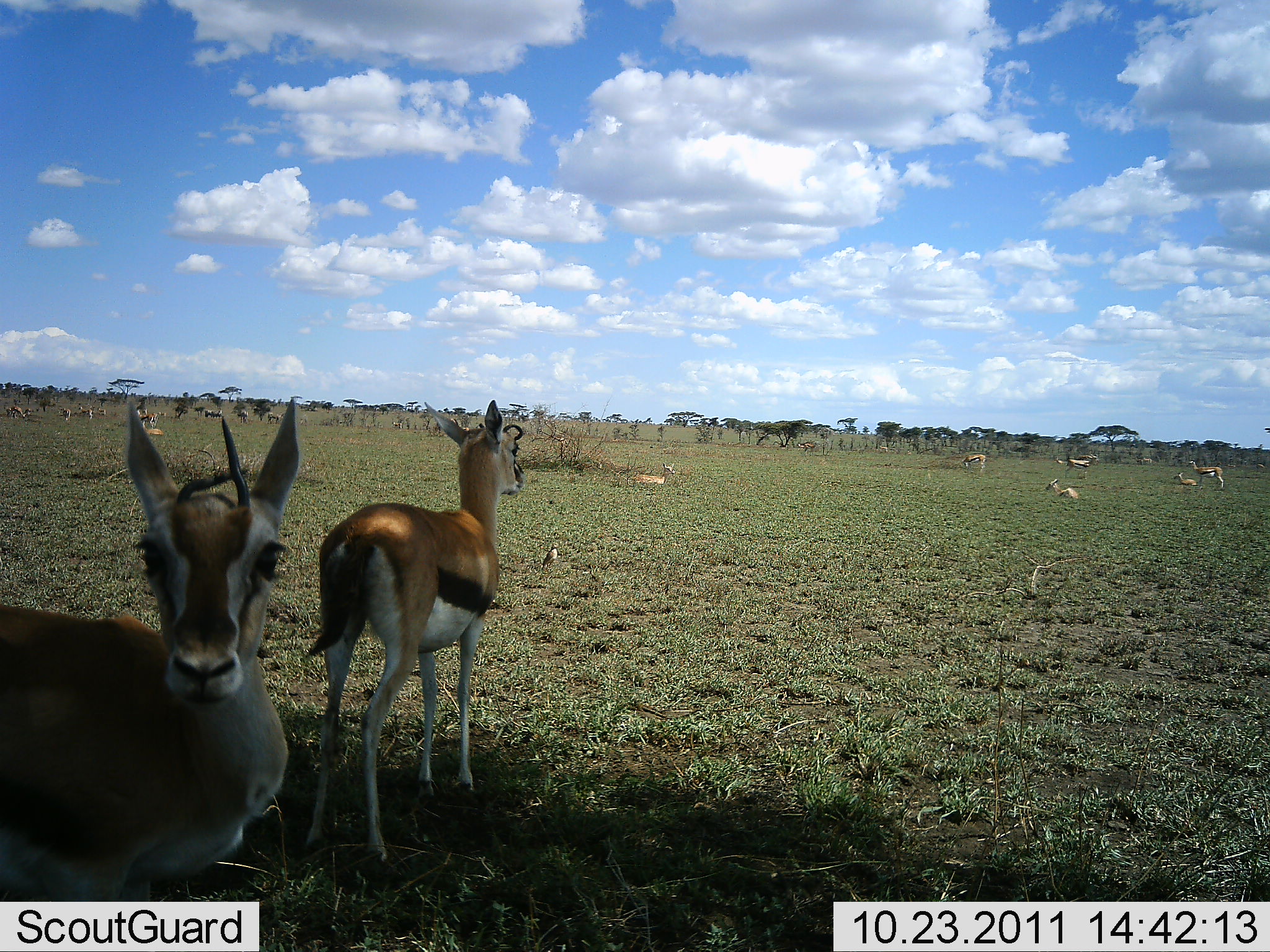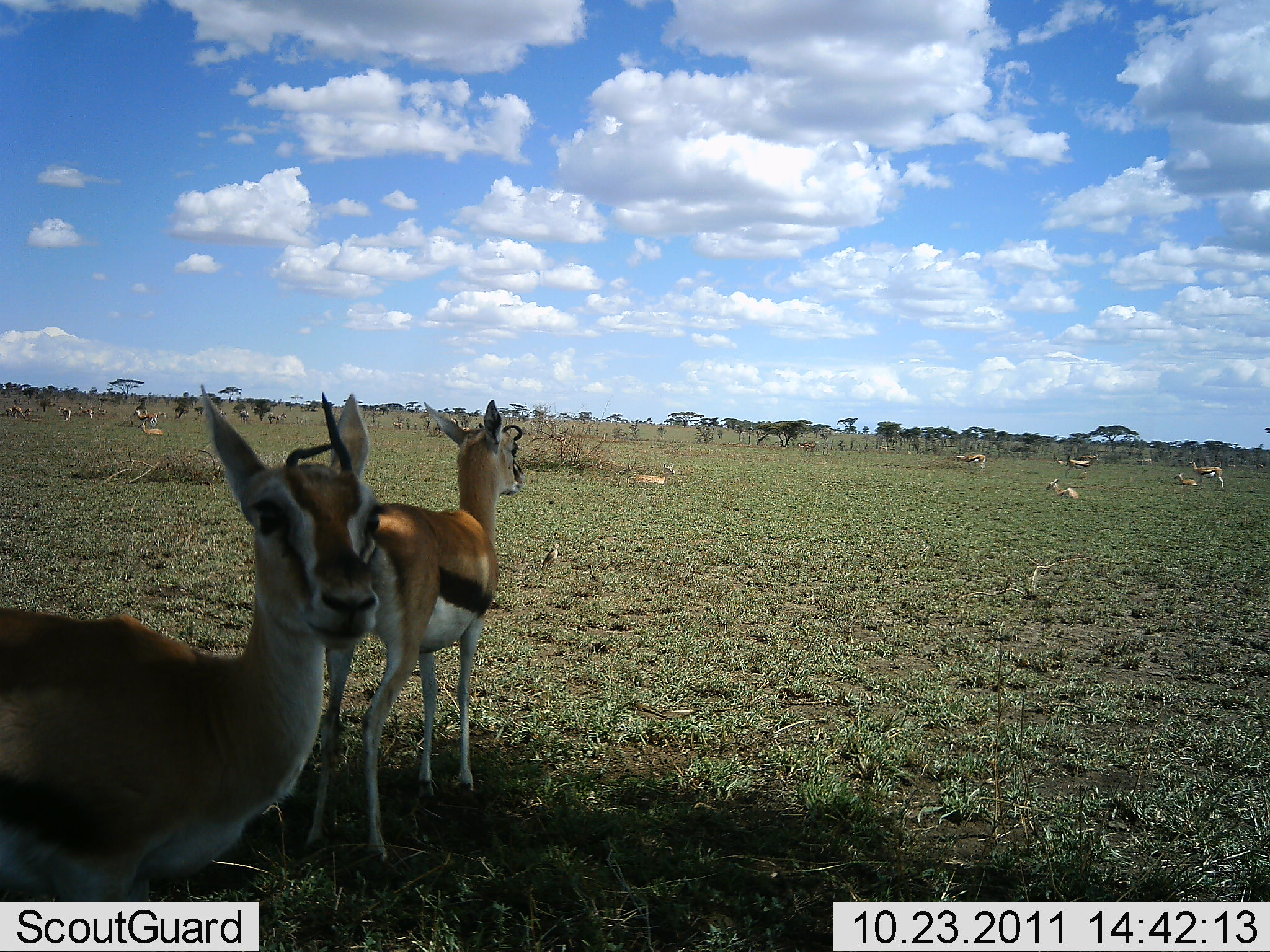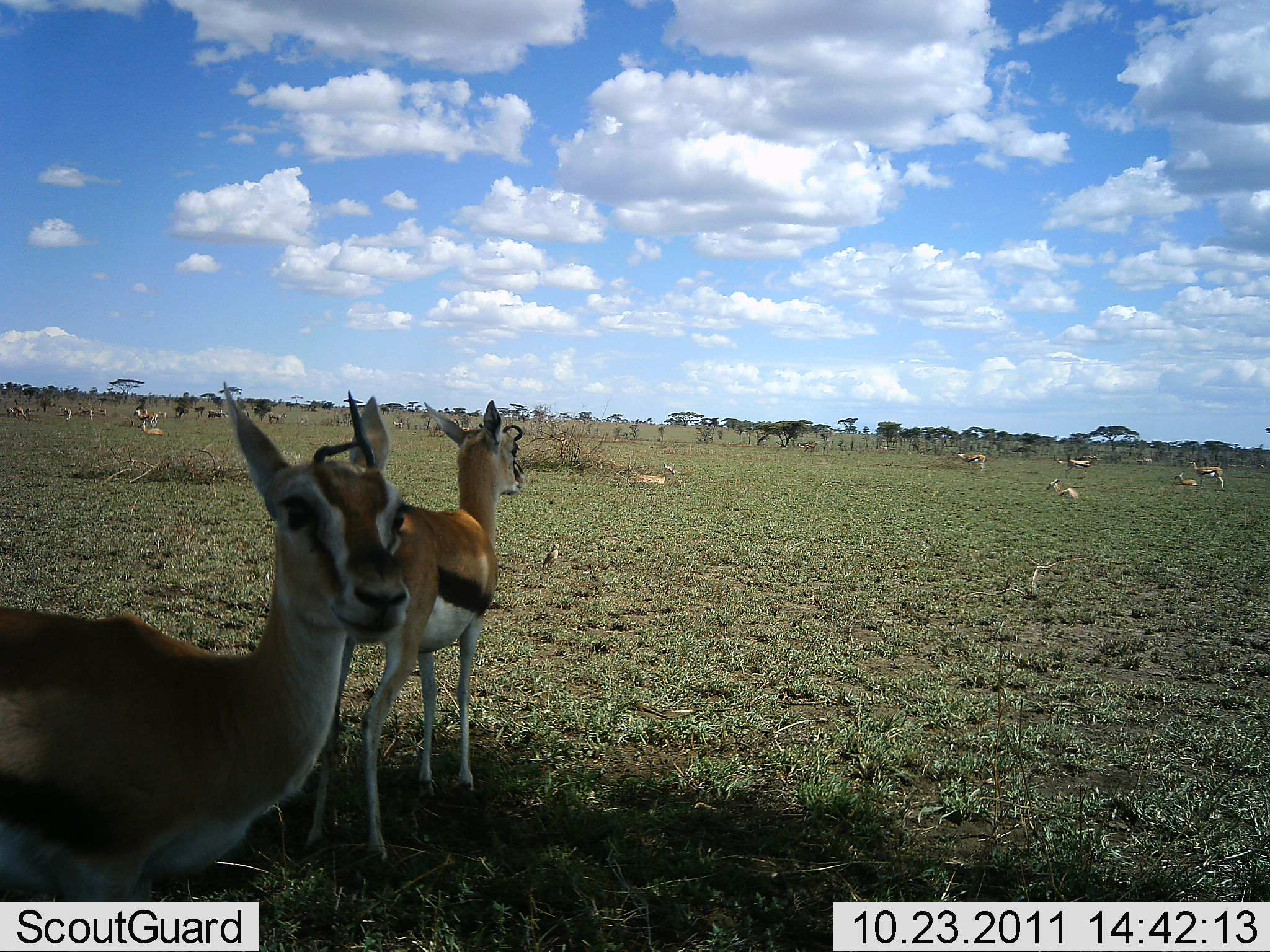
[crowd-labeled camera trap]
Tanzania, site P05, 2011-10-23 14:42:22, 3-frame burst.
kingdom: Animalia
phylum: Chordata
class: Mammalia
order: Artiodactyla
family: Bovidae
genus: Eudorcas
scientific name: Eudorcas thomsonii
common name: thomson's gazelle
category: gazellethomsons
Gazellethomsons (thomson's gazelle) (Eudorcas thomsonii), count 11-50. Behavior (volunteer vote fractions): standing 91%, resting 55%, moving 0%, interacting 0%. Young present (vote fraction): 0%. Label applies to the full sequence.